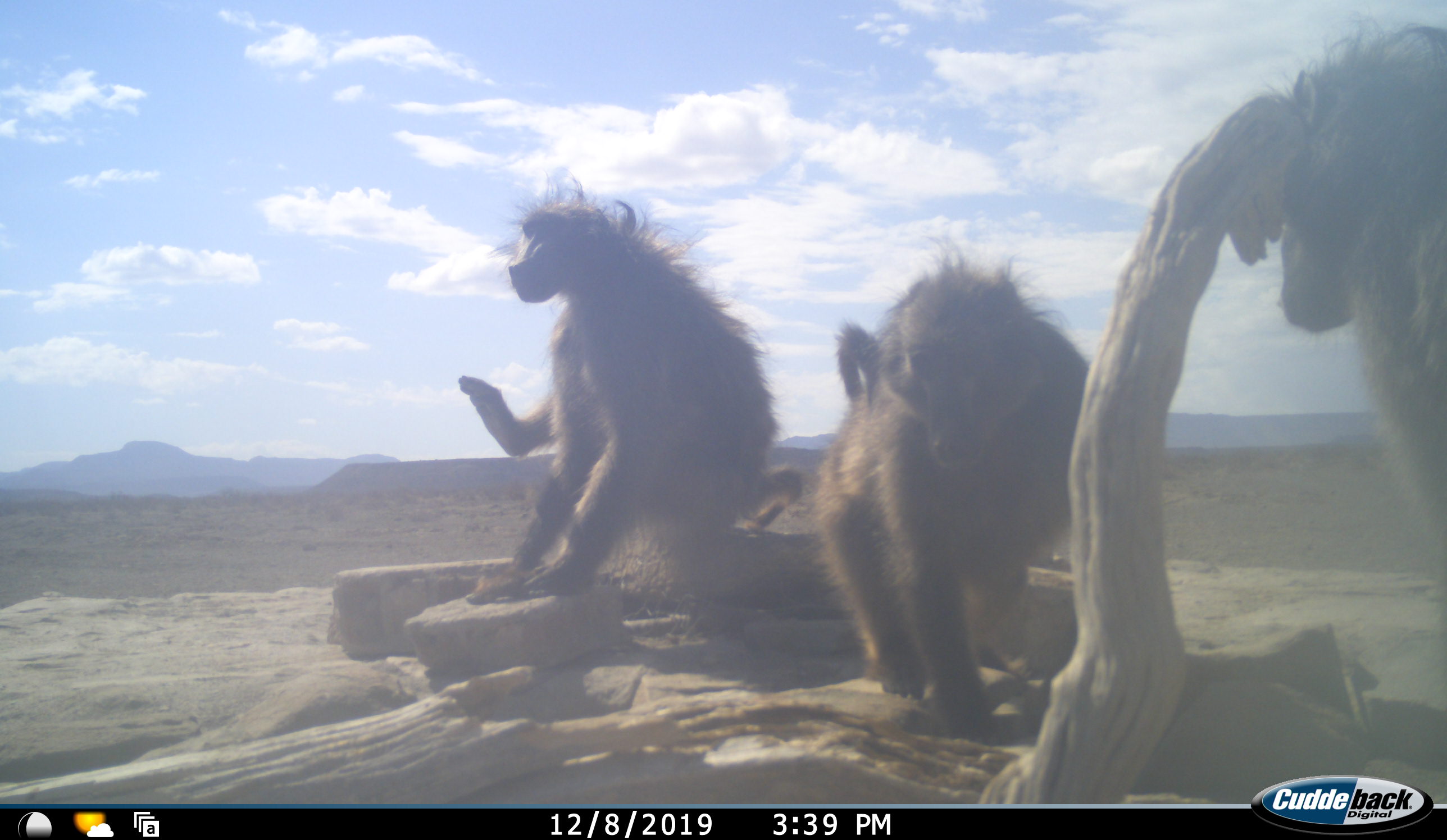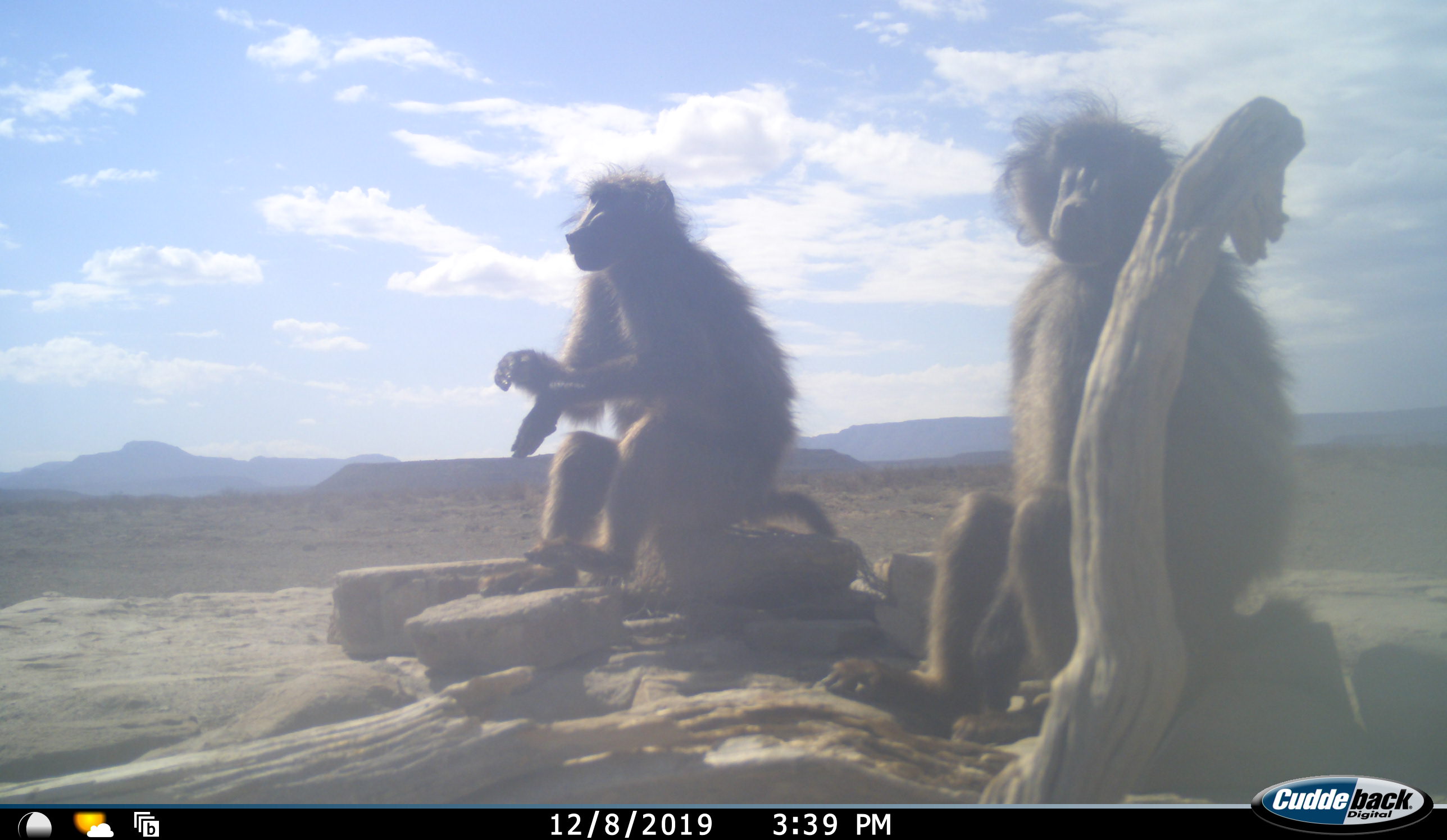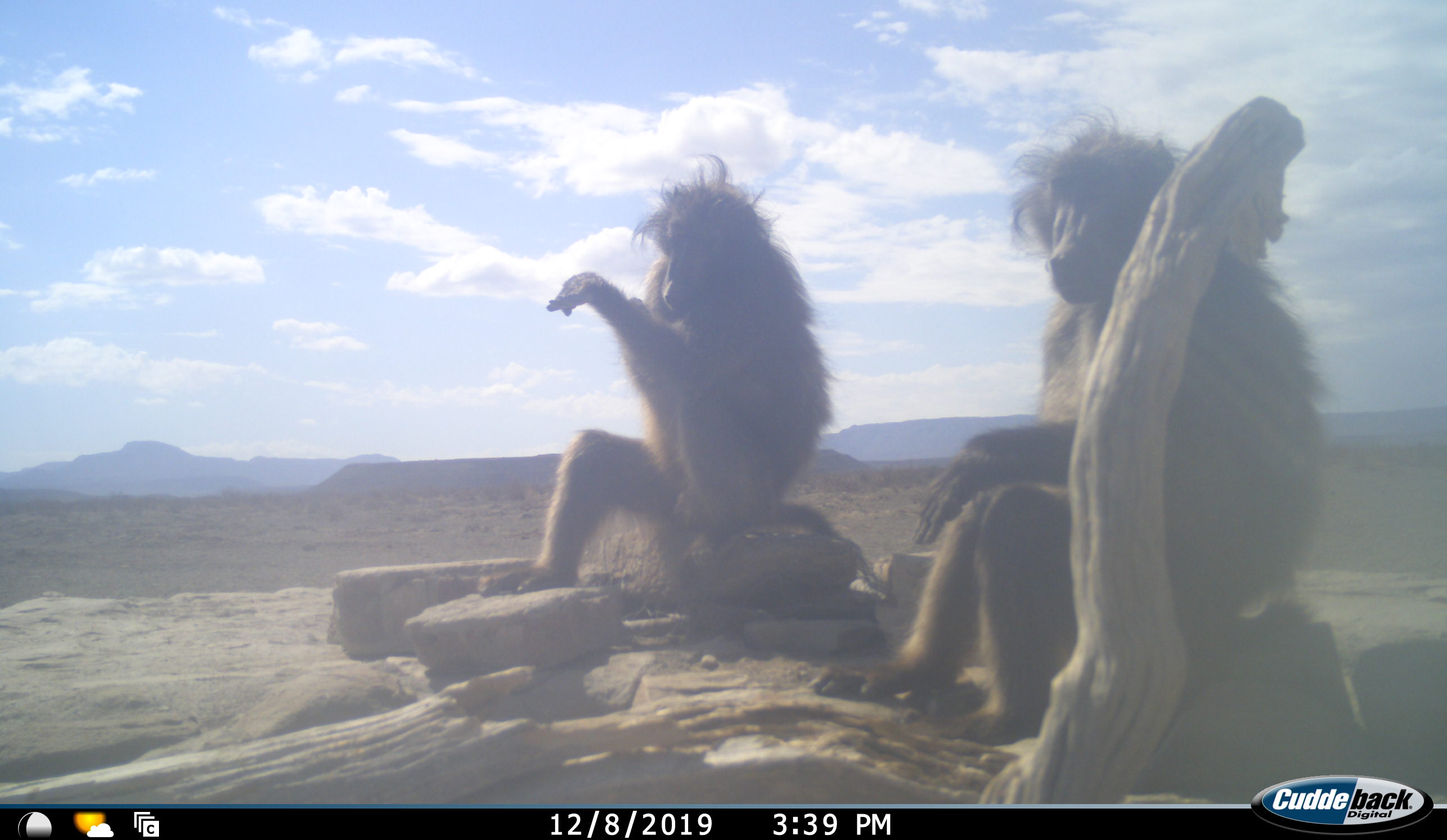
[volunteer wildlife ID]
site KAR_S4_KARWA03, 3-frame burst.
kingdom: Animalia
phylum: Chordata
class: Mammalia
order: Primates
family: Cercopithecidae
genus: Papio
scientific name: Papio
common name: baboon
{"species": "baboon (Papio)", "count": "3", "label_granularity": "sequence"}